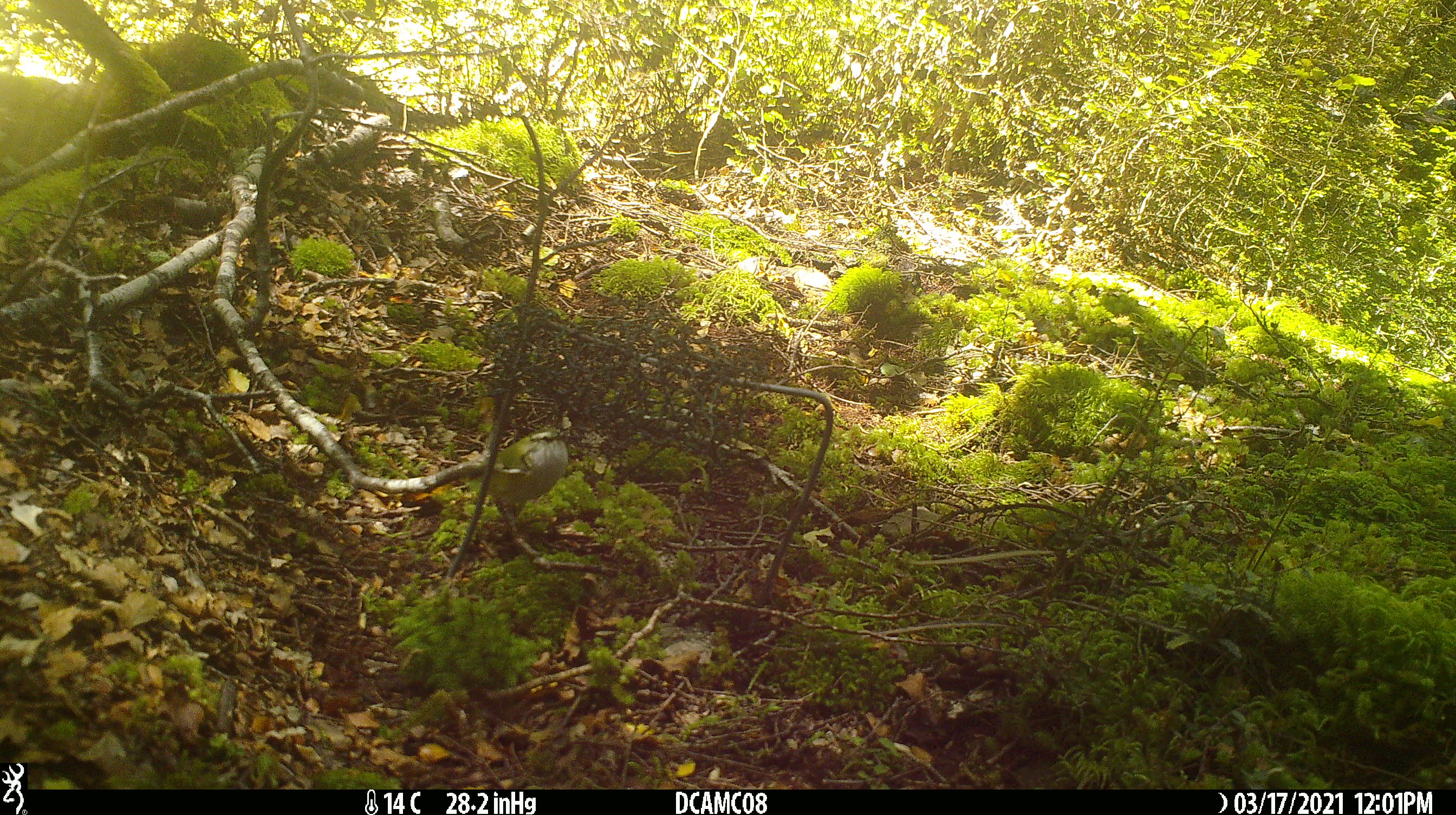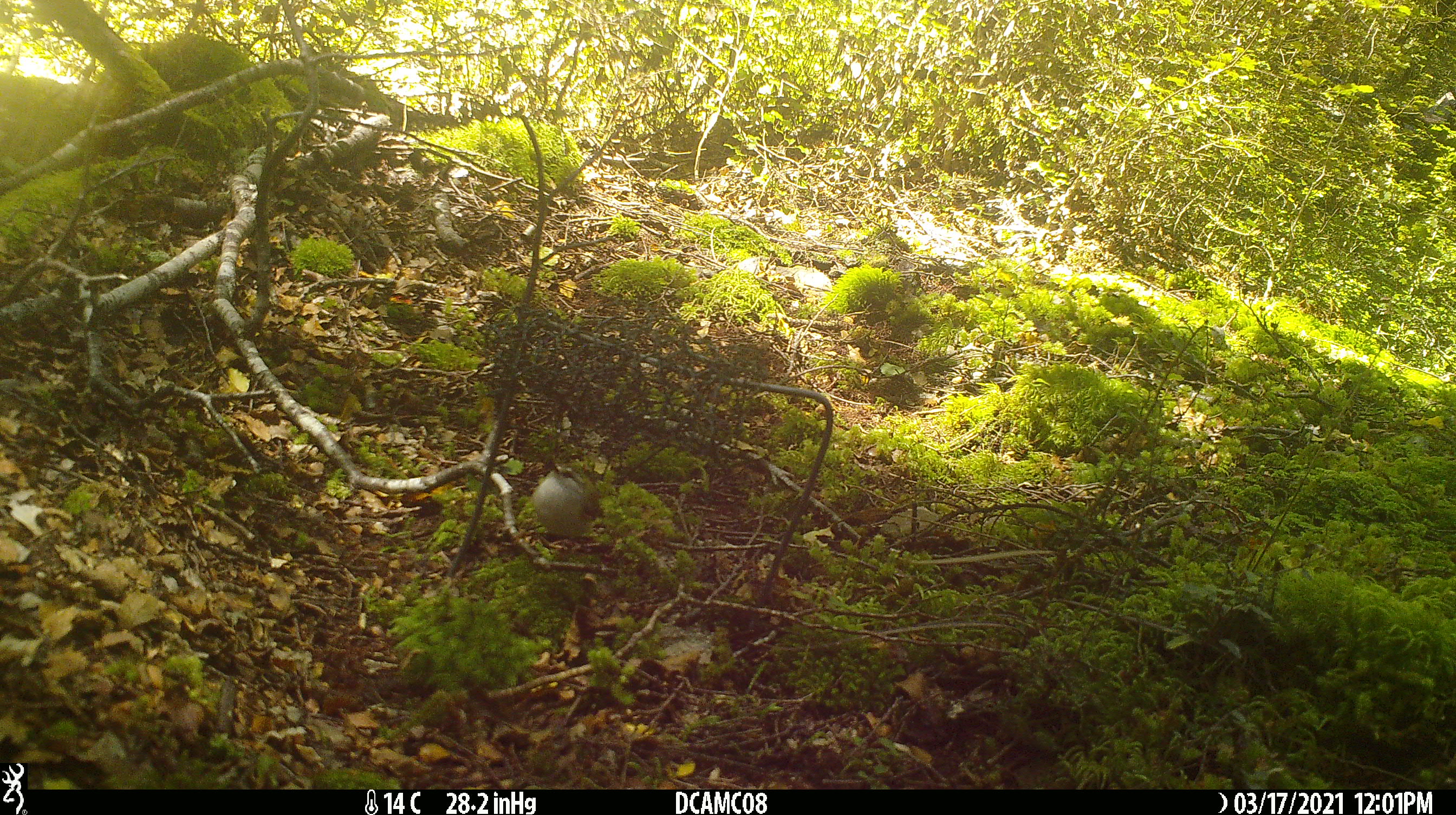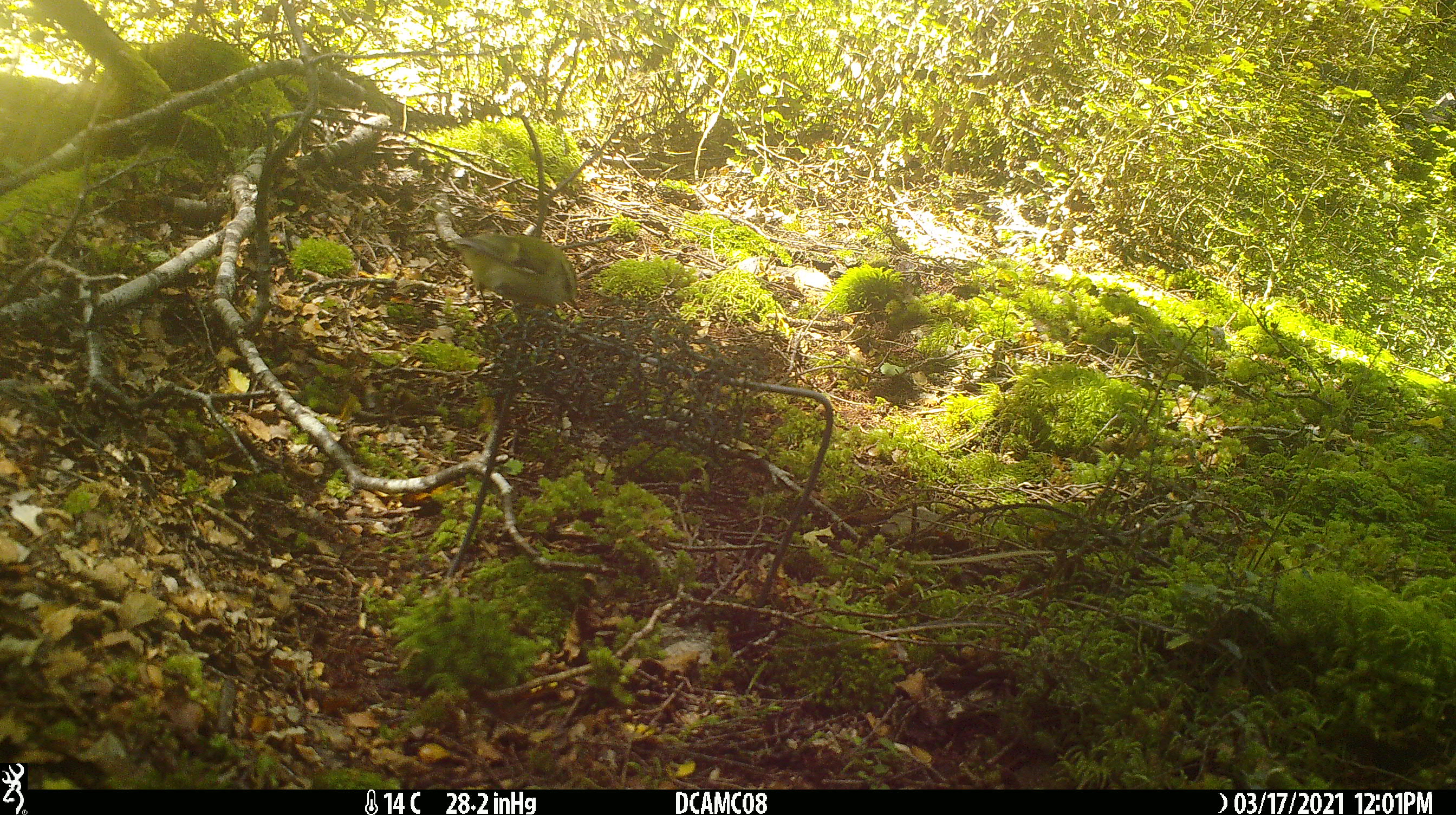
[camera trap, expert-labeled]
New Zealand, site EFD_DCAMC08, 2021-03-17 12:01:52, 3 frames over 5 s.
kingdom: Animalia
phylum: Chordata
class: Aves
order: Passeriformes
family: Acanthisittidae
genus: Acanthisitta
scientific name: Acanthisitta chloris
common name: rifleman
Rifleman (Acanthisitta chloris).